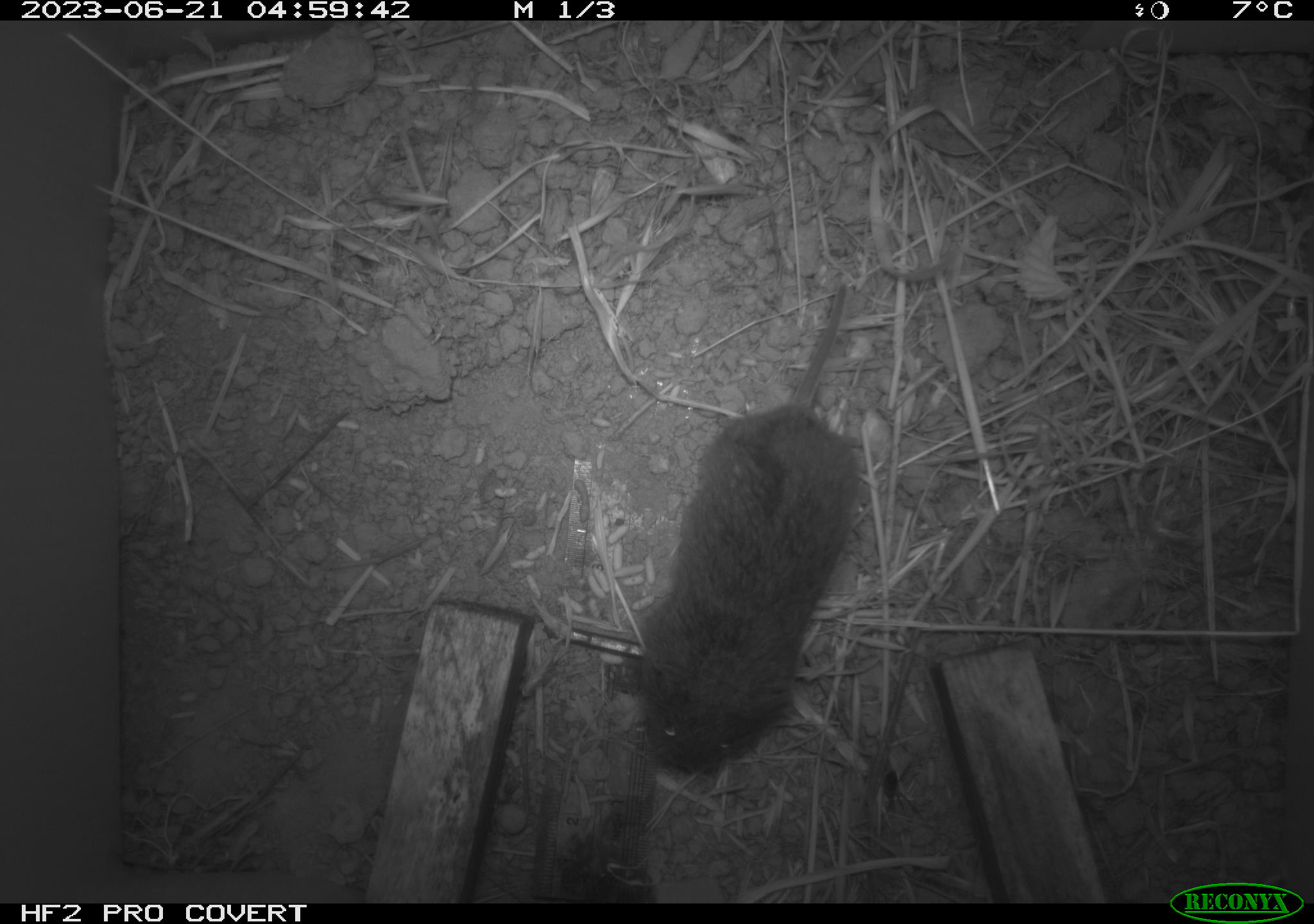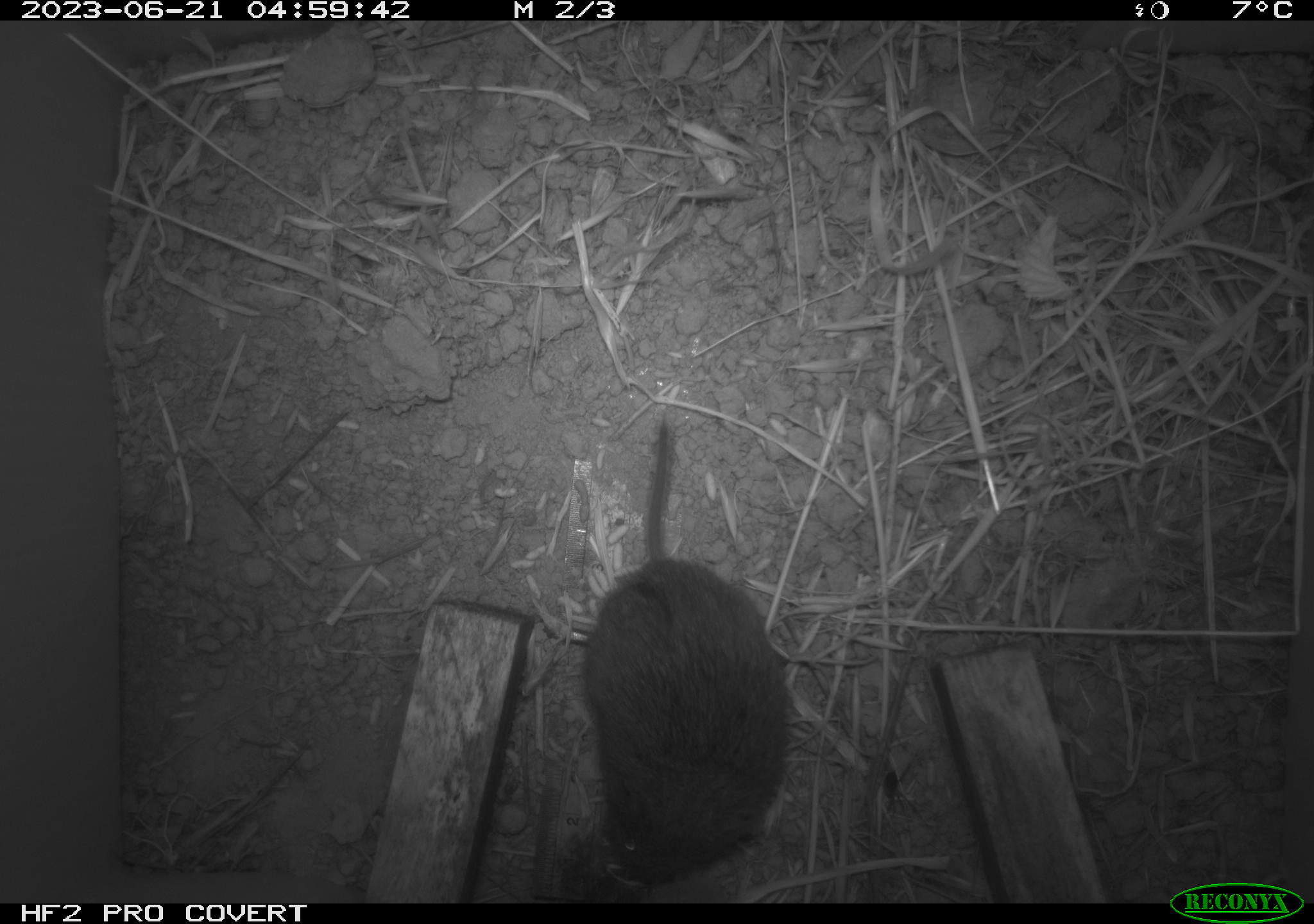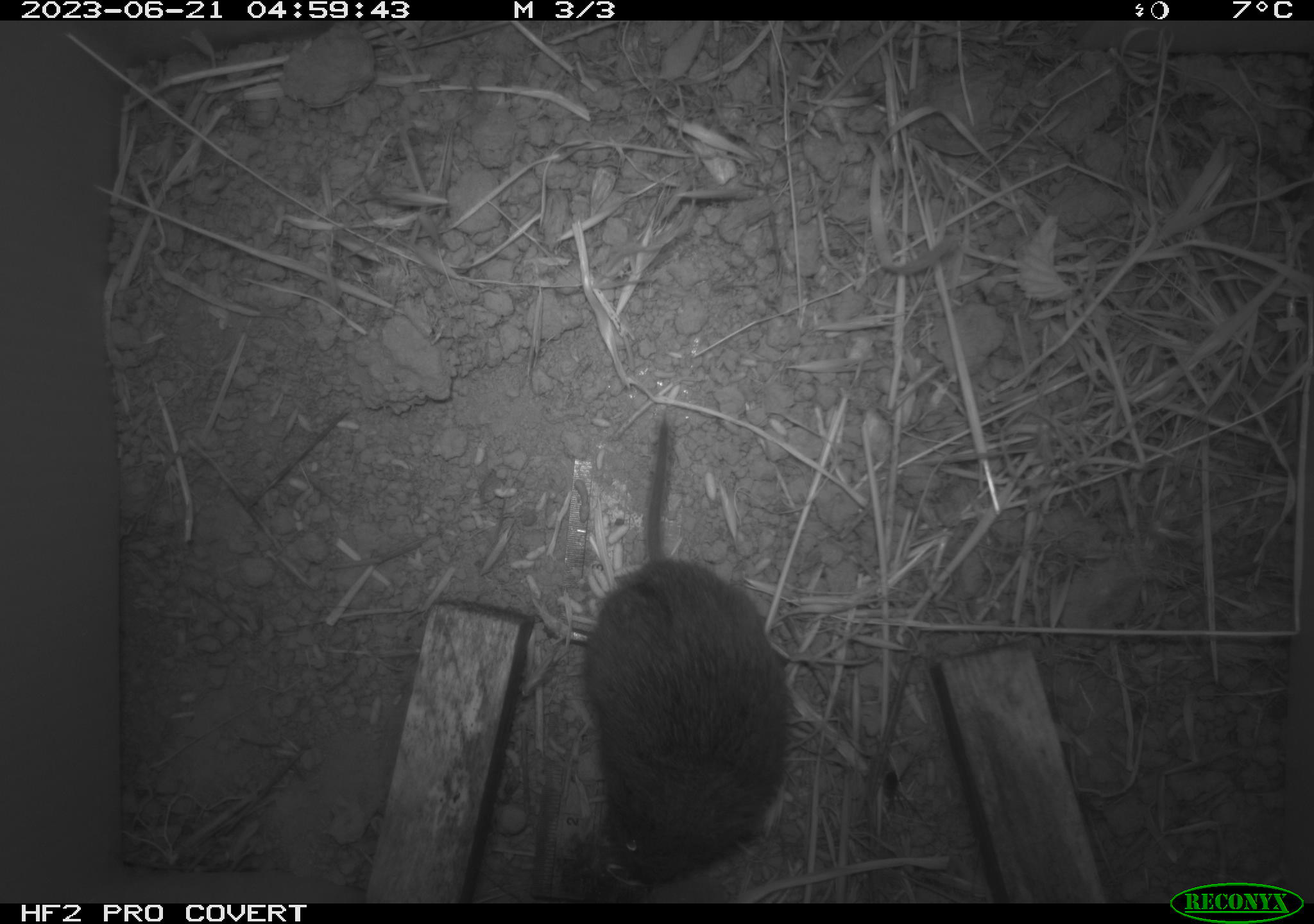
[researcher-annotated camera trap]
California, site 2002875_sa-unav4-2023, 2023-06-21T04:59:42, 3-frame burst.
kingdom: Animalia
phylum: Chordata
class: Mammalia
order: Rodentia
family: Cricetidae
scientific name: Arvicolinae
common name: voles, lemmings, and muskrats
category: arvicolinae subfamily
Arvicolinae subfamily (voles, lemmings, and muskrats) (Arvicolinae).